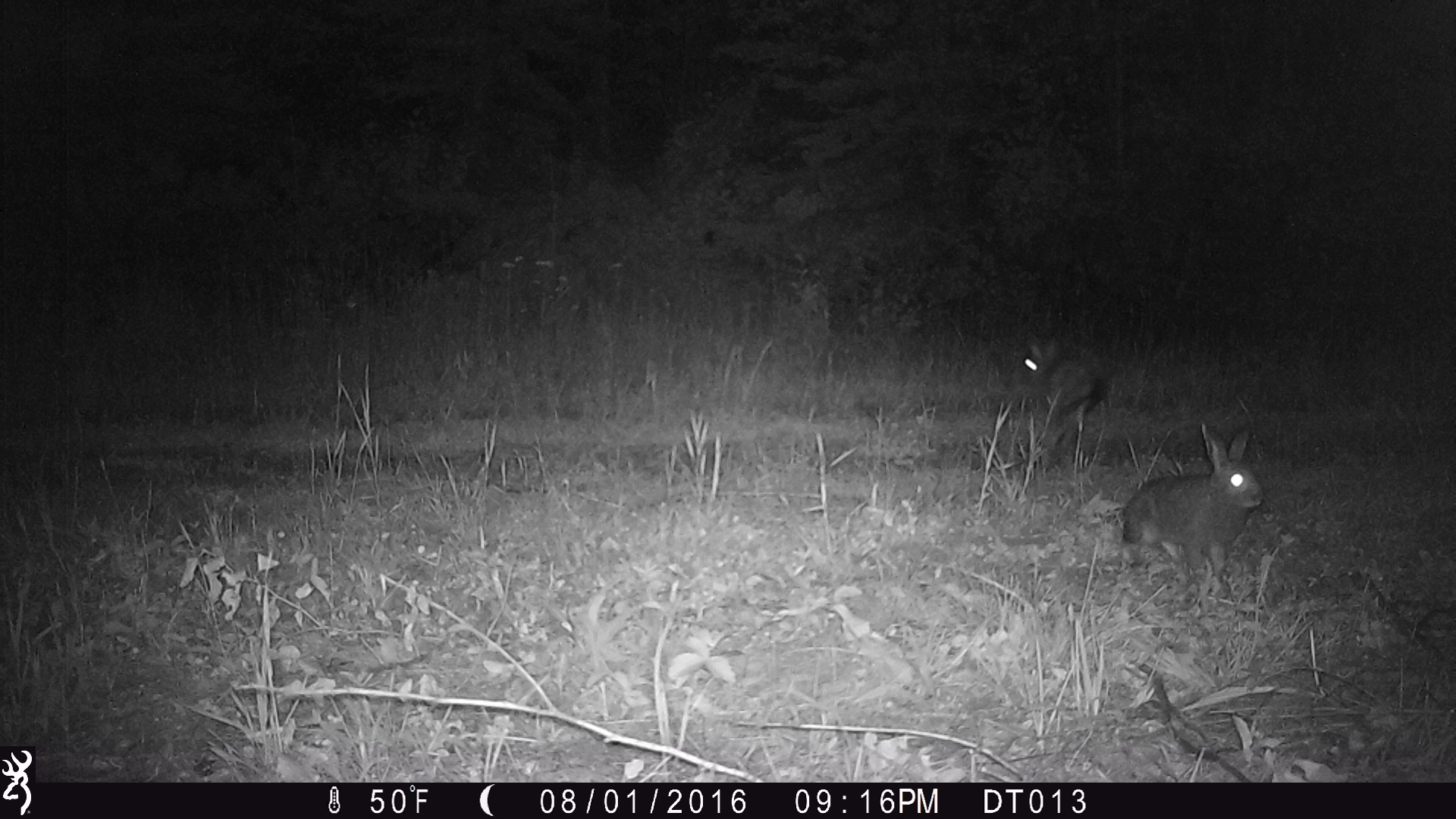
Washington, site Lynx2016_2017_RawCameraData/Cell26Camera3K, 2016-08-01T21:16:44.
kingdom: Animalia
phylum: Chordata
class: Mammalia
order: Lagomorpha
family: Leporidae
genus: Lepus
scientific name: Lepus americanus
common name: snowshoe hare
Lepus americanus (snowshoe hare). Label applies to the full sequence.